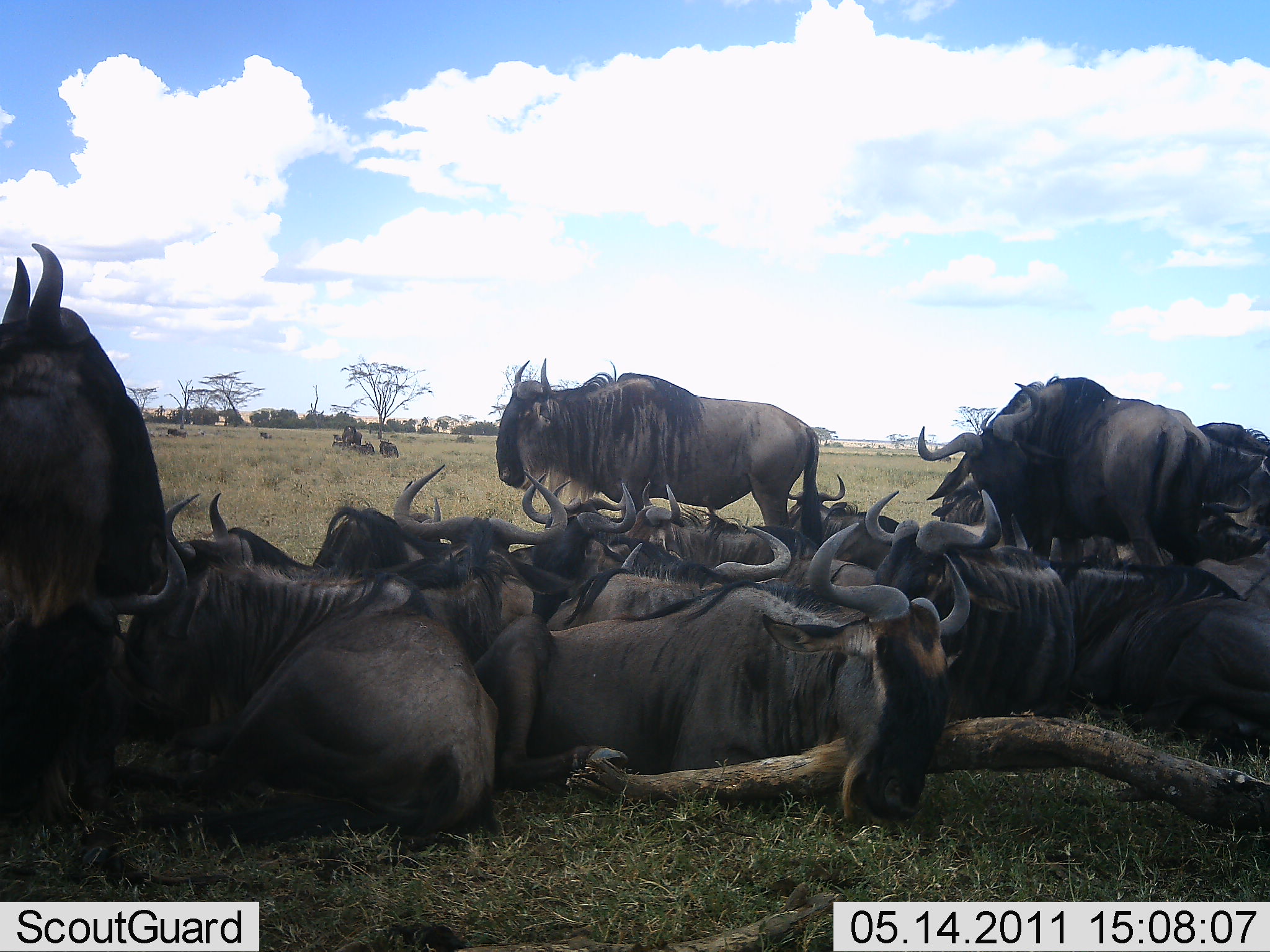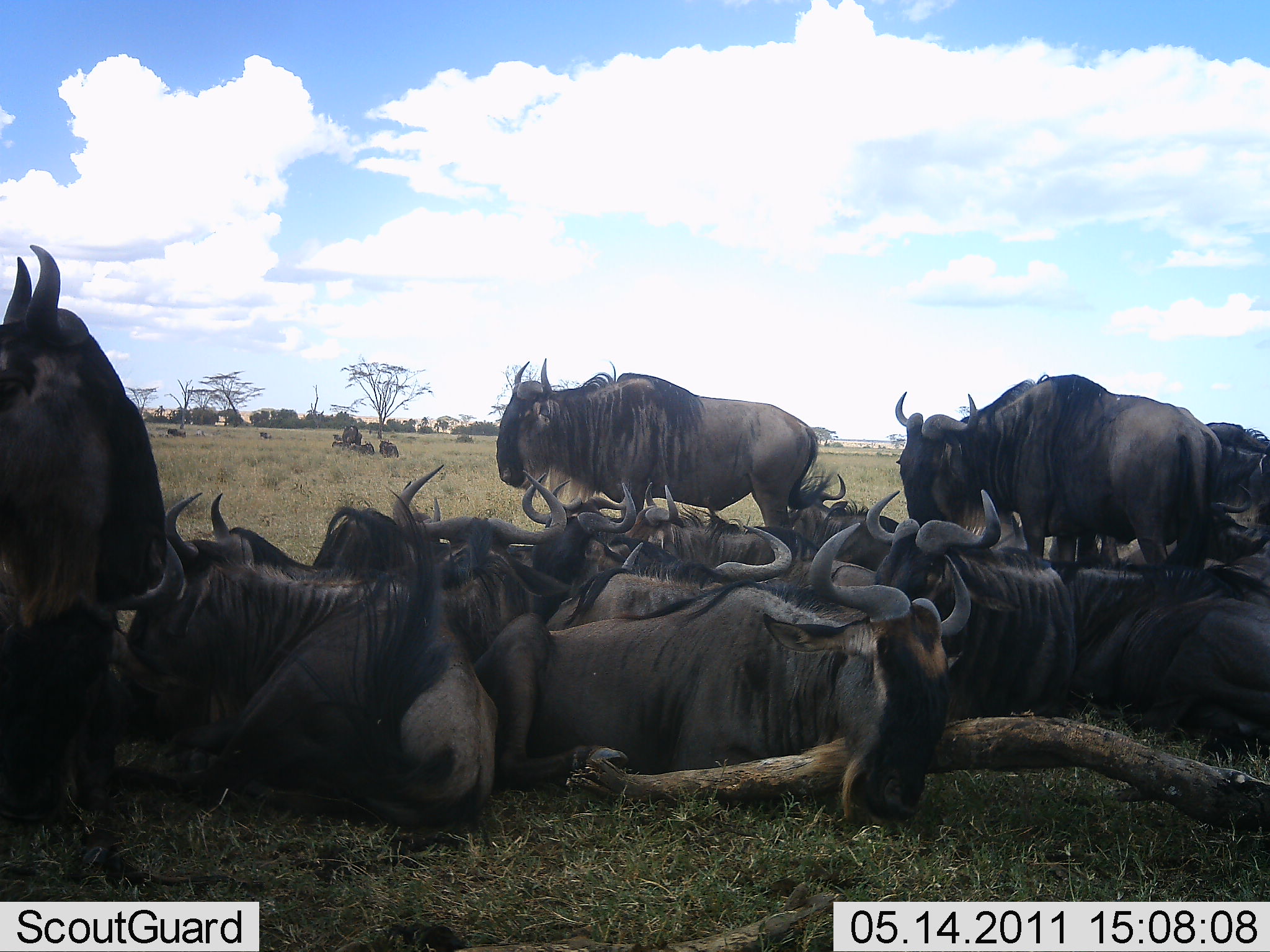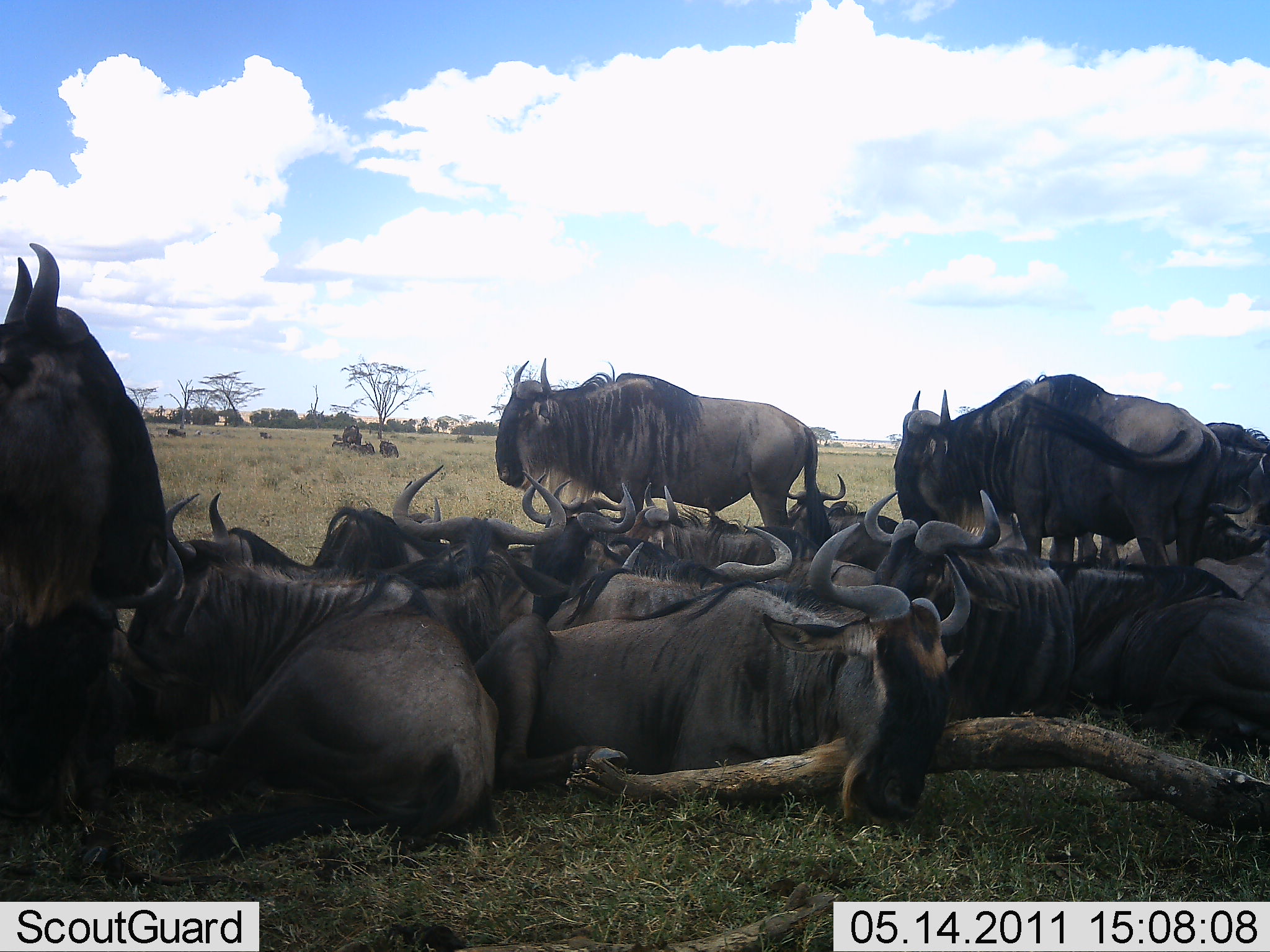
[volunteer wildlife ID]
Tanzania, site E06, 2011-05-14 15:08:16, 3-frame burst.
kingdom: Animalia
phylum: Chordata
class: Mammalia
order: Artiodactyla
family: Bovidae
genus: Connochaetes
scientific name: Connochaetes taurinus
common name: blue wildebeest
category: wildebeest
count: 11-50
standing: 31%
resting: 100%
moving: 0%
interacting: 15%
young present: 0%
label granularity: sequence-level